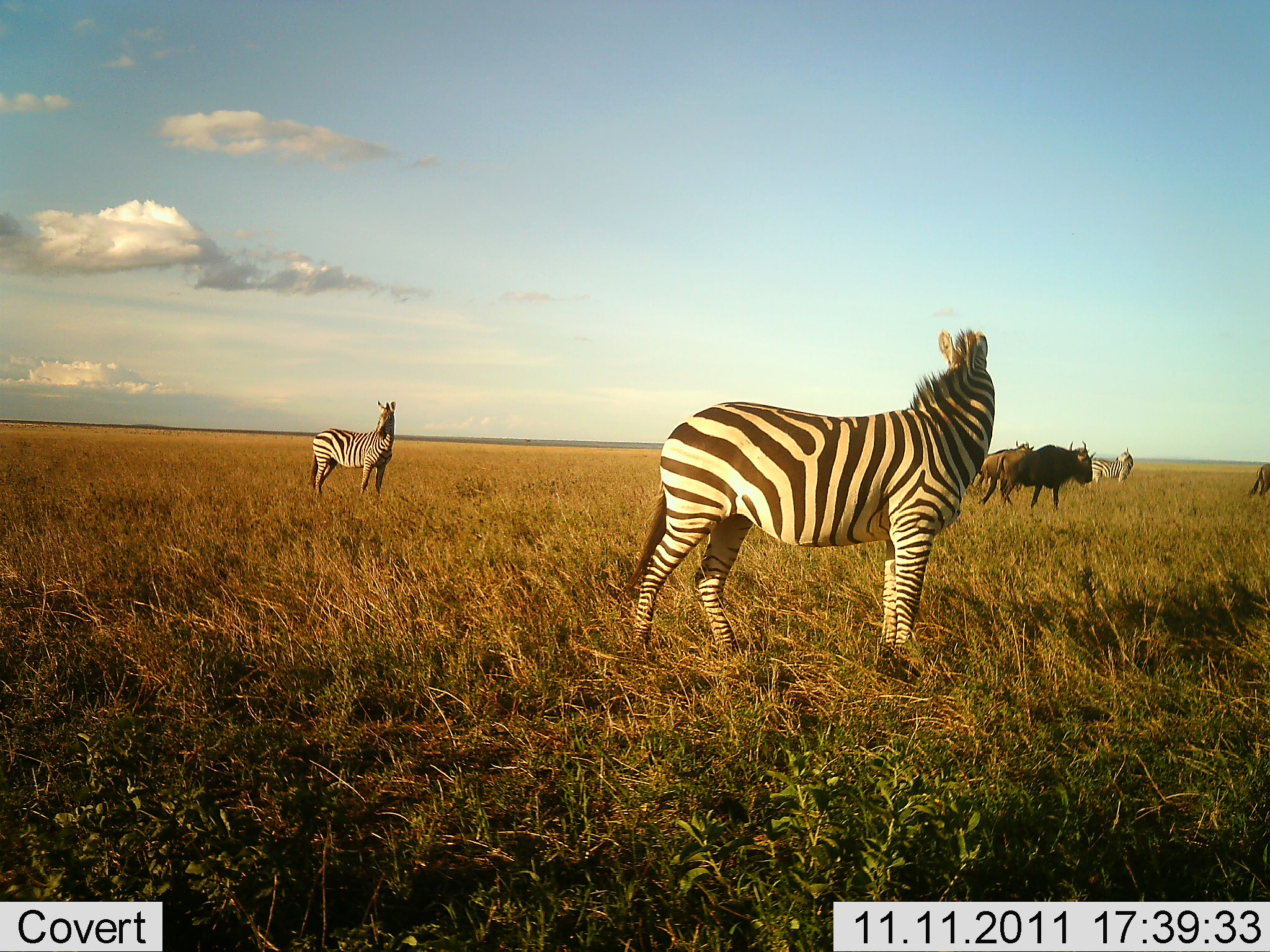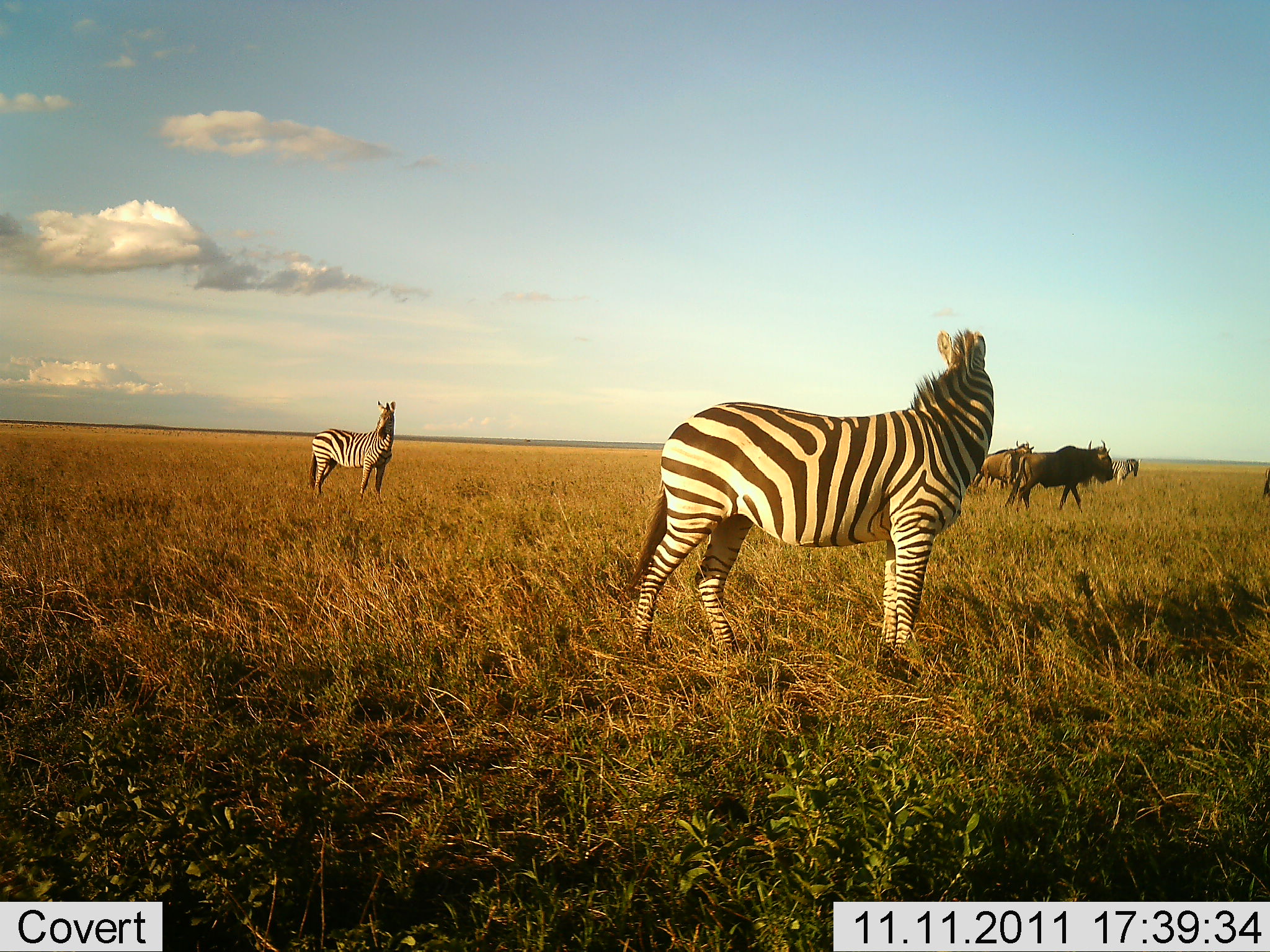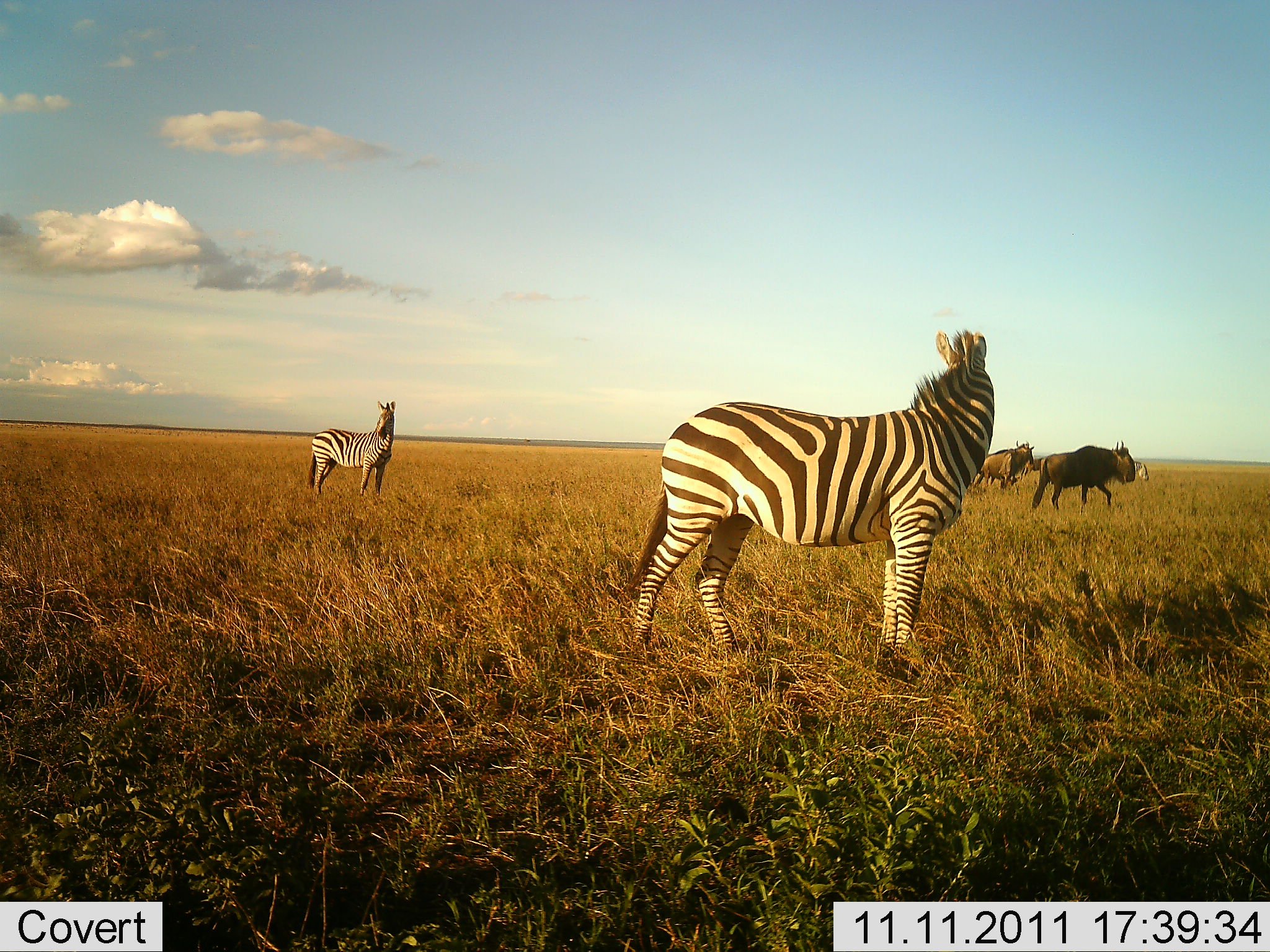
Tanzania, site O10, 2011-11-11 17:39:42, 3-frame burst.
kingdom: Animalia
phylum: Chordata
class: Mammalia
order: Artiodactyla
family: Bovidae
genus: Connochaetes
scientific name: Connochaetes taurinus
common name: blue wildebeest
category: wildebeest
Wildebeest (blue wildebeest) (Connochaetes taurinus), count 3. Behavior (volunteer vote fractions): standing 50%, resting 0%, moving 75%, interacting 0%. Young present (vote fraction): 0%. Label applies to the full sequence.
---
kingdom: Animalia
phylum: Chordata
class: Mammalia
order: Perissodactyla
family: Equidae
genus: Equus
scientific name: Equus quagga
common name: plains zebra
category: zebra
Zebra (plains zebra) (Equus quagga), count 3. Behavior (volunteer vote fractions): standing 93%, resting 0%, moving 20%, interacting 0%. Young present (vote fraction): 0%. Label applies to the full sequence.